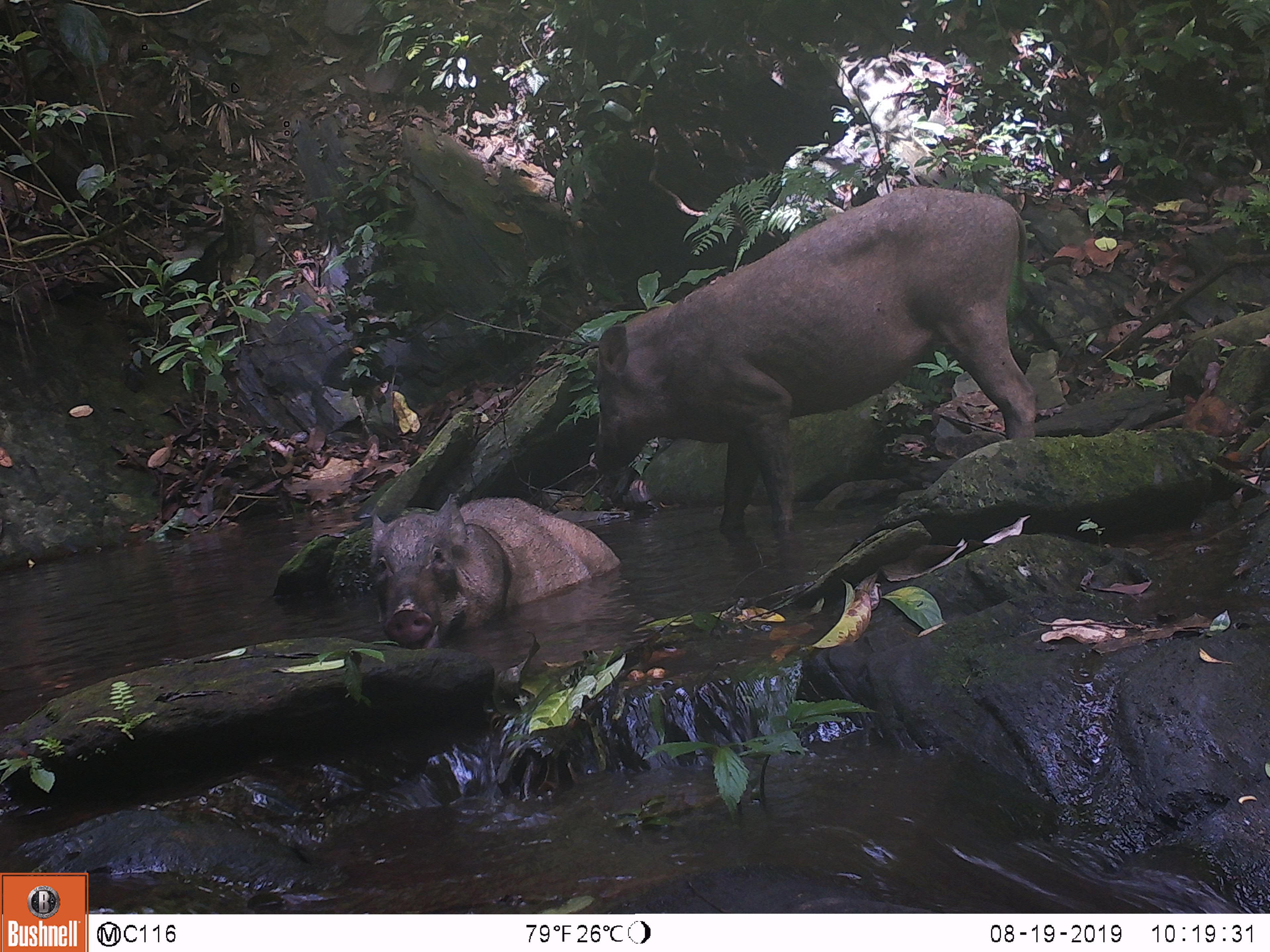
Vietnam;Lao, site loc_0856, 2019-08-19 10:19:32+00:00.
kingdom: Animalia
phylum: Chordata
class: Mammalia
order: Artiodactyla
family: Suidae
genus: Sus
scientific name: Sus scrofa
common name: eurasian wild pig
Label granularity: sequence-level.